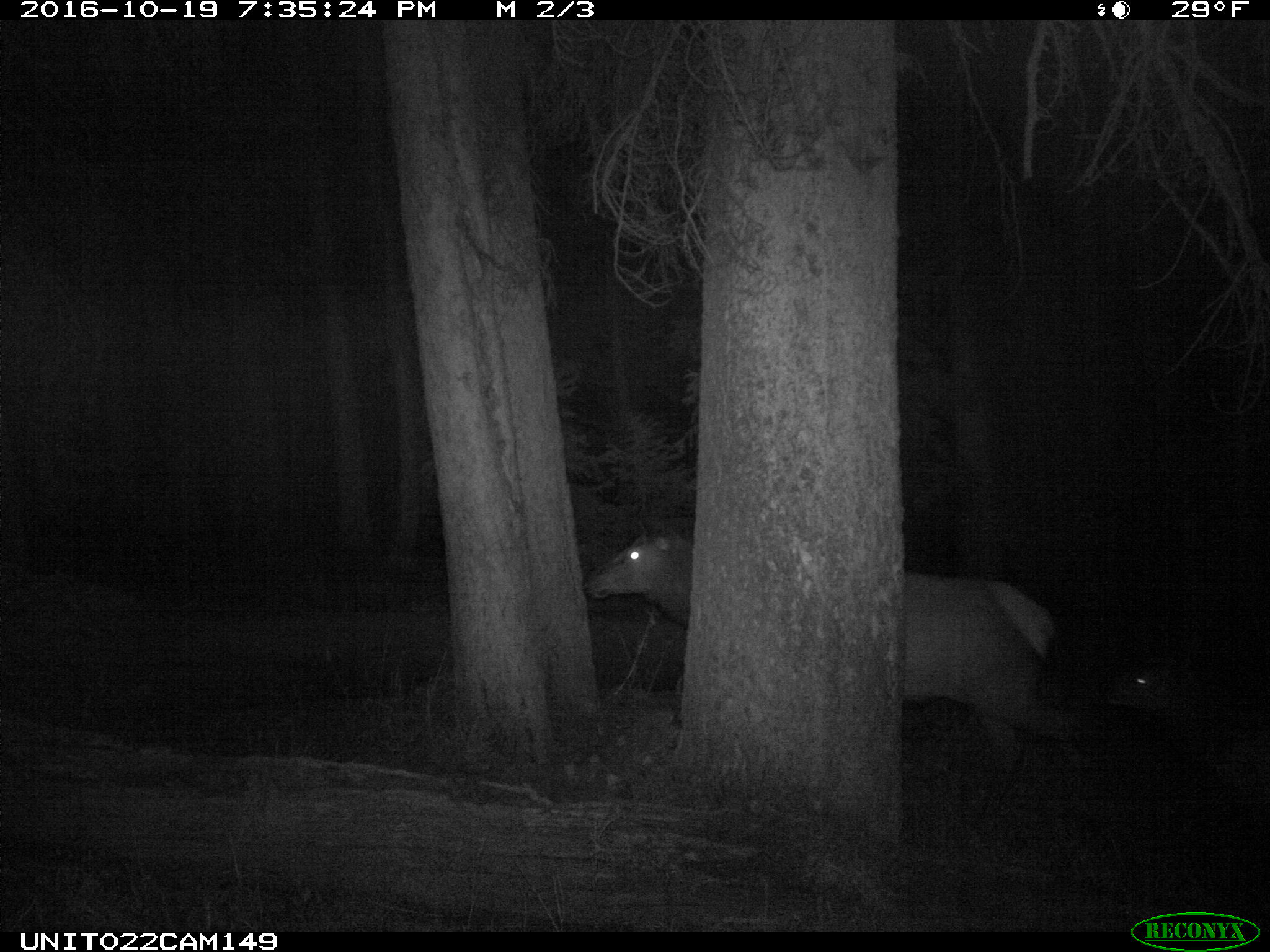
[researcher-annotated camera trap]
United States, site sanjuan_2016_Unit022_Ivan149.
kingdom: Animalia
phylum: Chordata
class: Mammalia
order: Artiodactyla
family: Cervidae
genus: Cervus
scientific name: Cervus elaphus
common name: red deer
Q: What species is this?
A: Cervus elaphus (red deer).